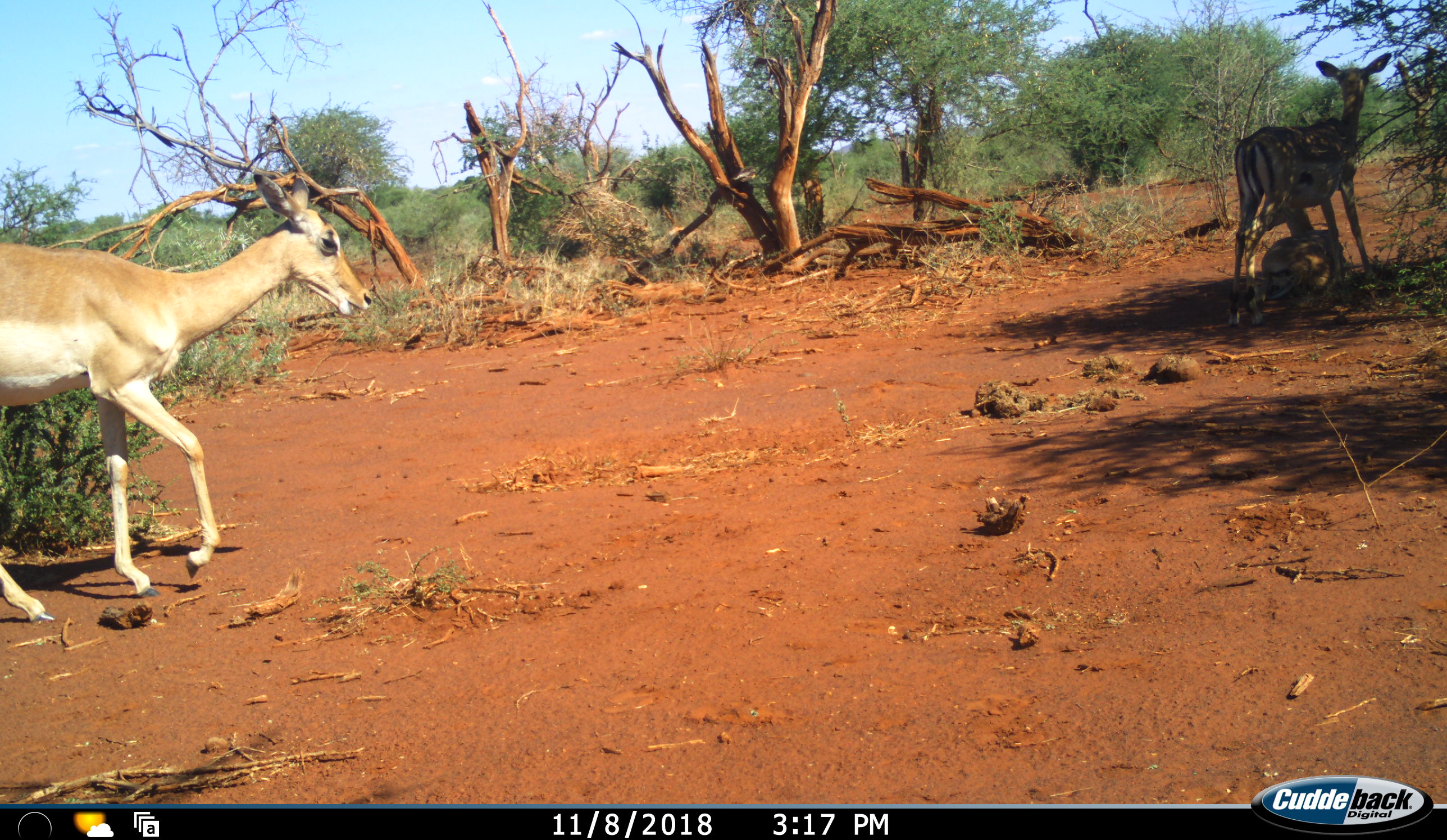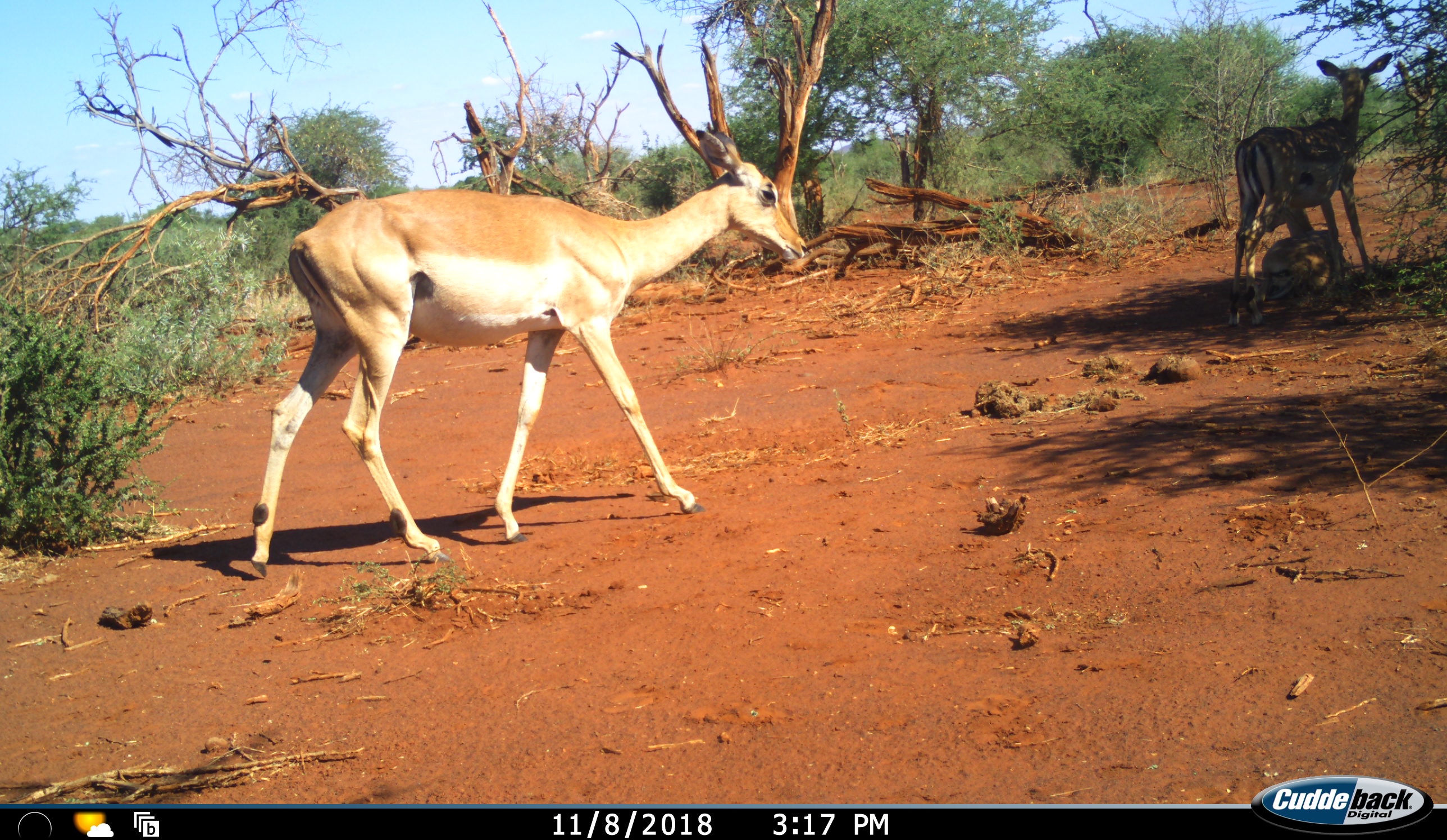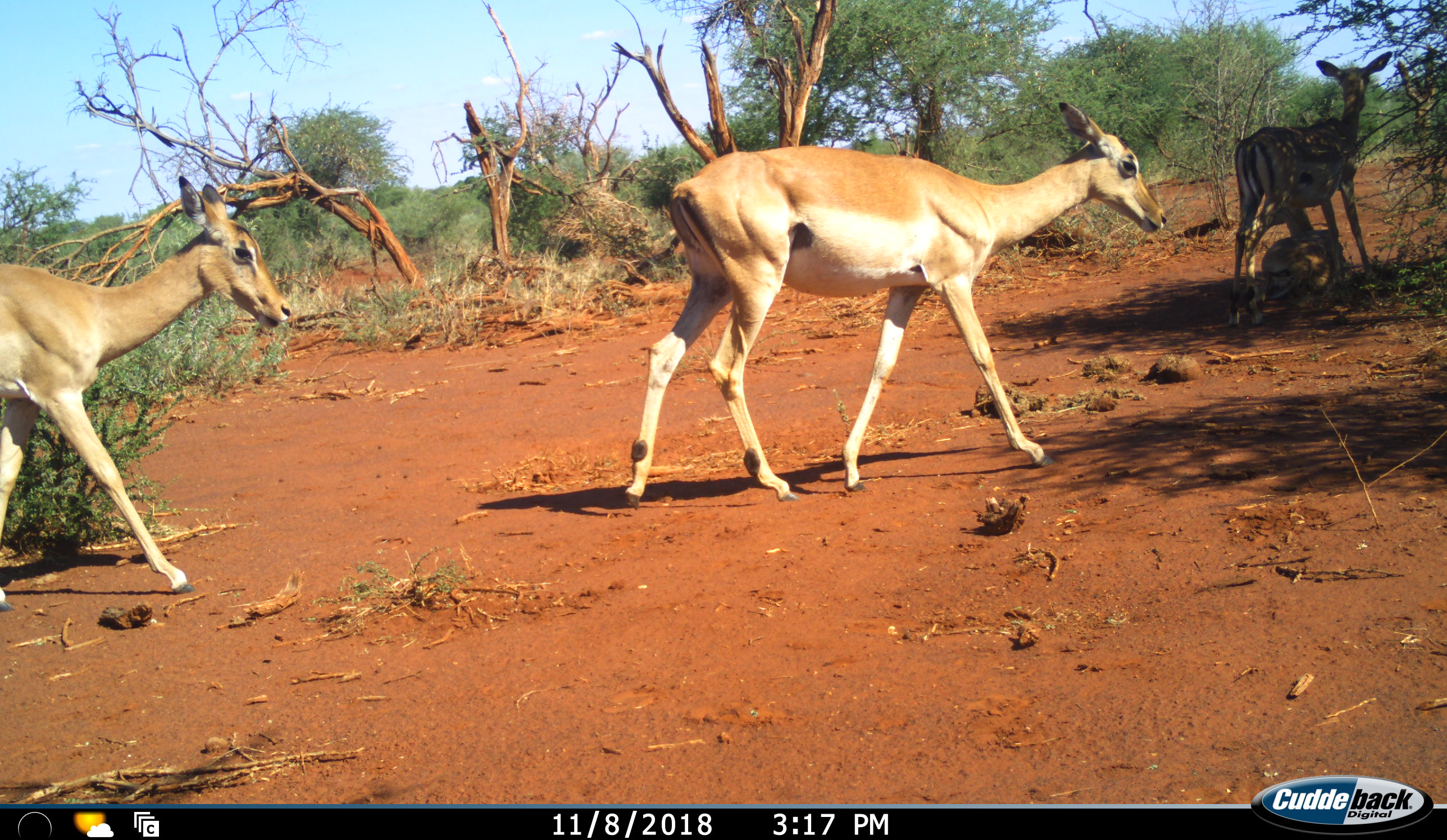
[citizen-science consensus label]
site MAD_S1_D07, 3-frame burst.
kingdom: Animalia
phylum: Chordata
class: Mammalia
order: Artiodactyla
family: Bovidae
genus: Aepyceros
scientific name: Aepyceros melampus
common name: impala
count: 4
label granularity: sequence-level